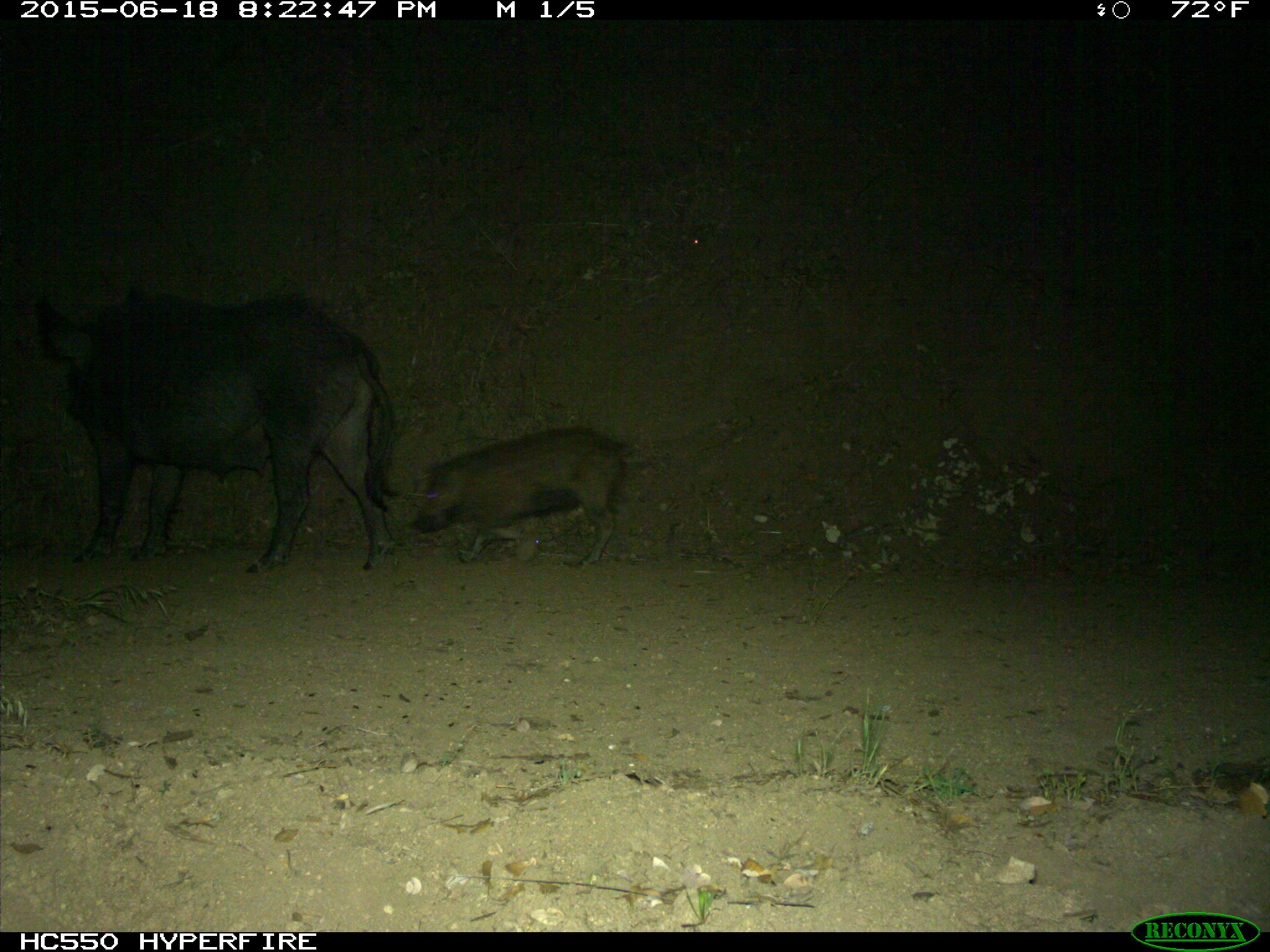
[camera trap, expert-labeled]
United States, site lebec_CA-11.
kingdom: Animalia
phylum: Chordata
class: Mammalia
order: Artiodactyla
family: Suidae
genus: Sus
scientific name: Sus scrofa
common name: wild boar